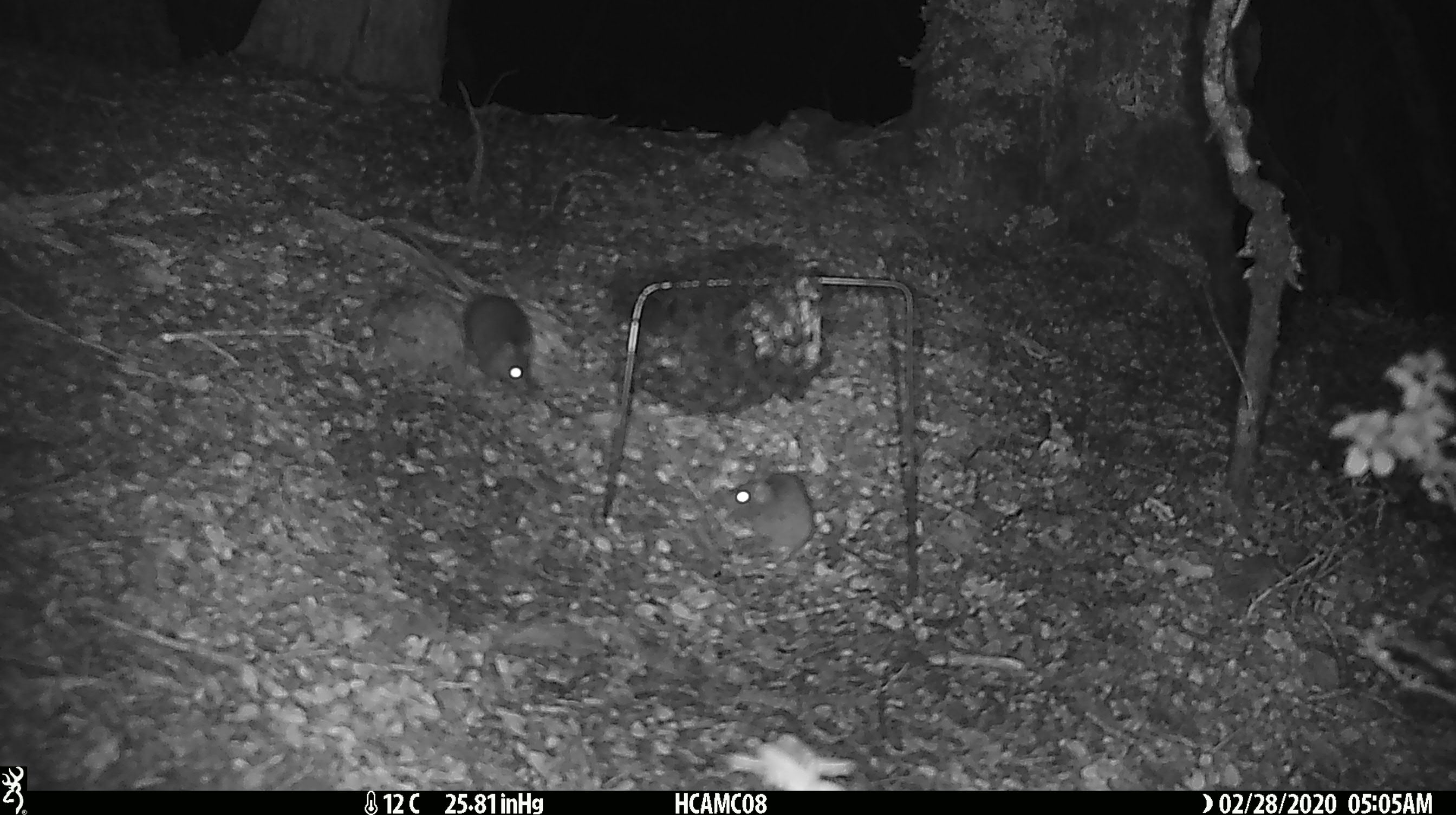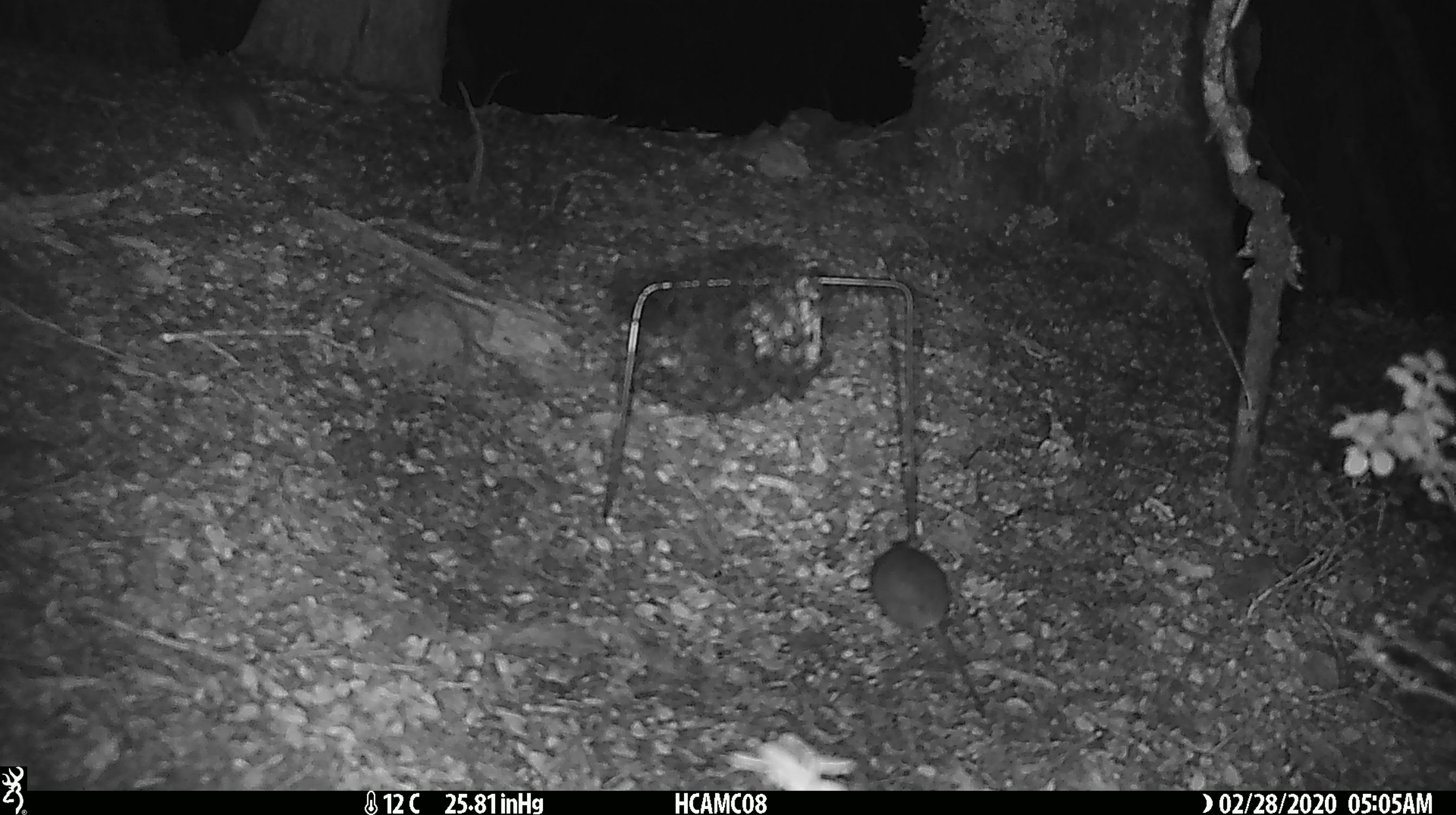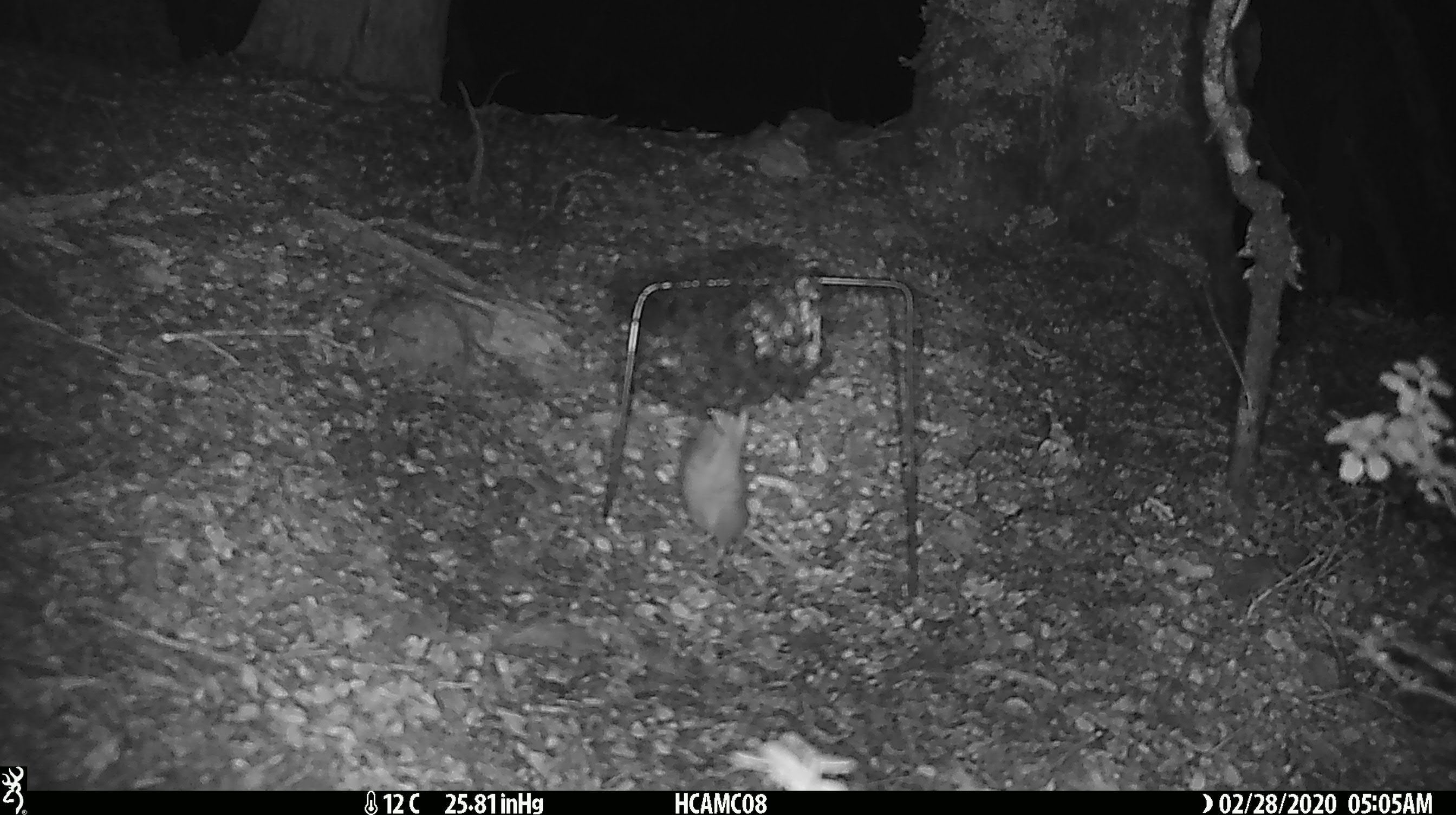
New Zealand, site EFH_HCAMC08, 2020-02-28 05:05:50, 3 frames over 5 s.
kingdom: Animalia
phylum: Chordata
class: Mammalia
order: Rodentia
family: Muridae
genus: Mus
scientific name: Mus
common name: mouse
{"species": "mouse (Mus)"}